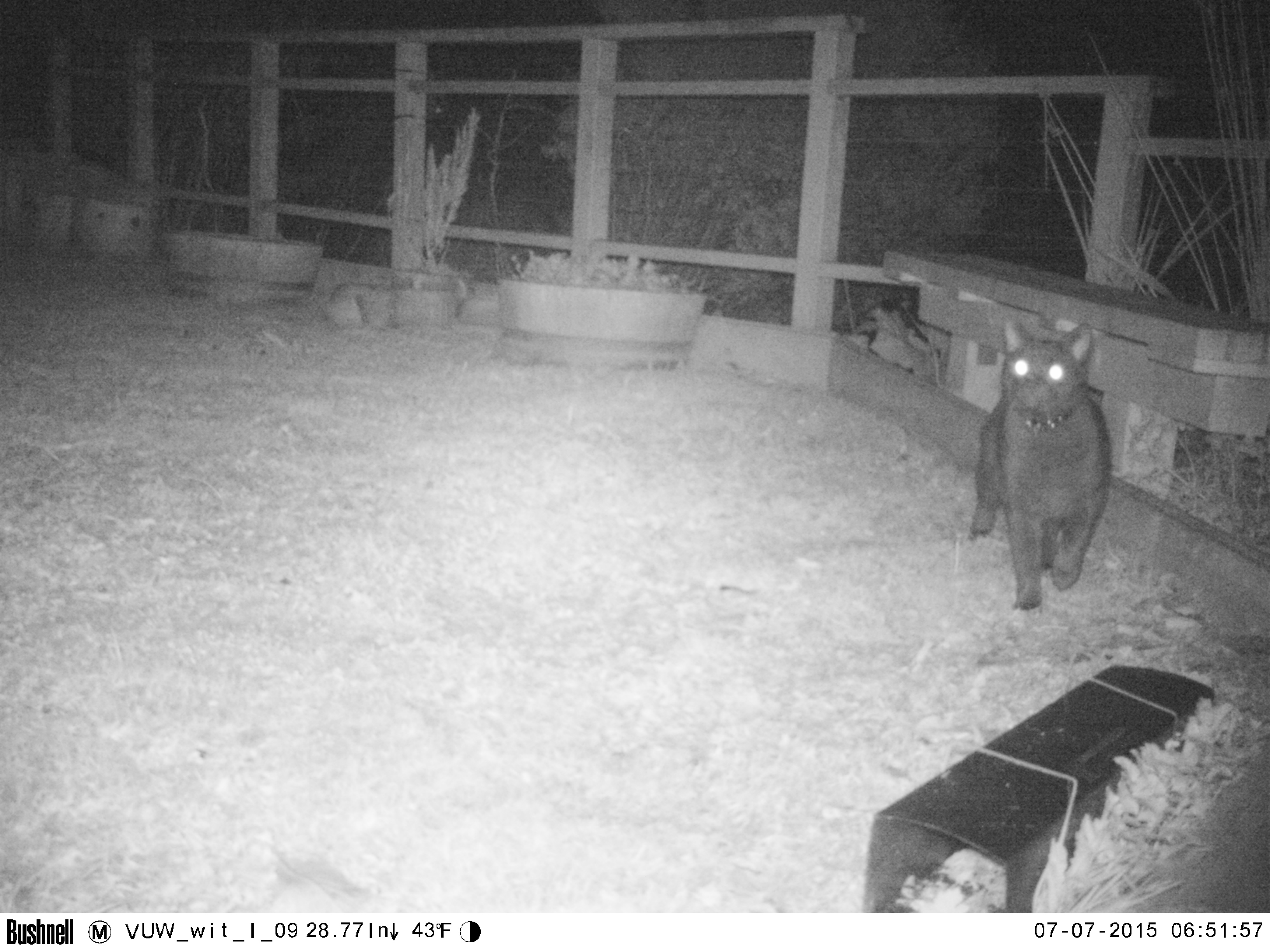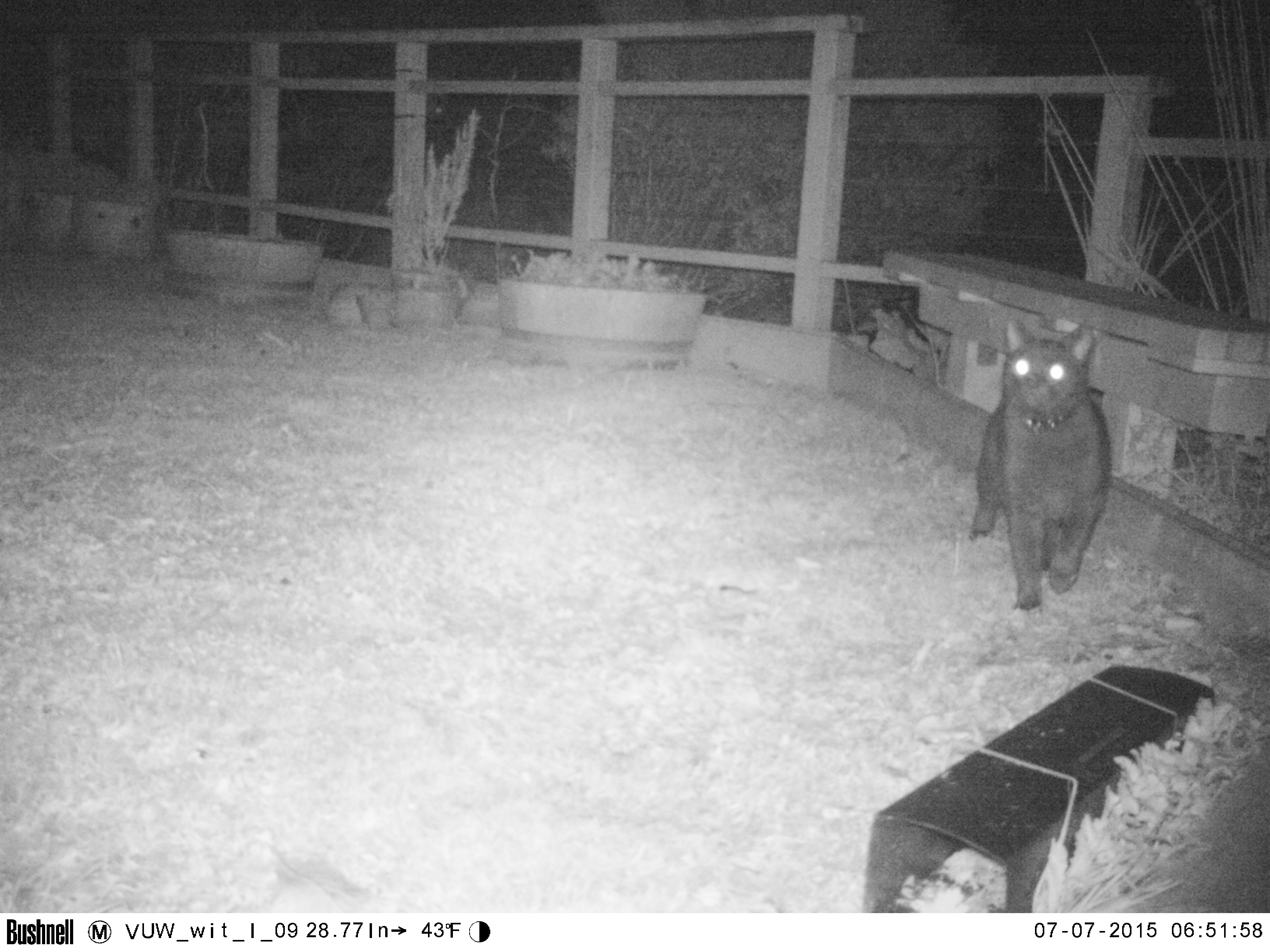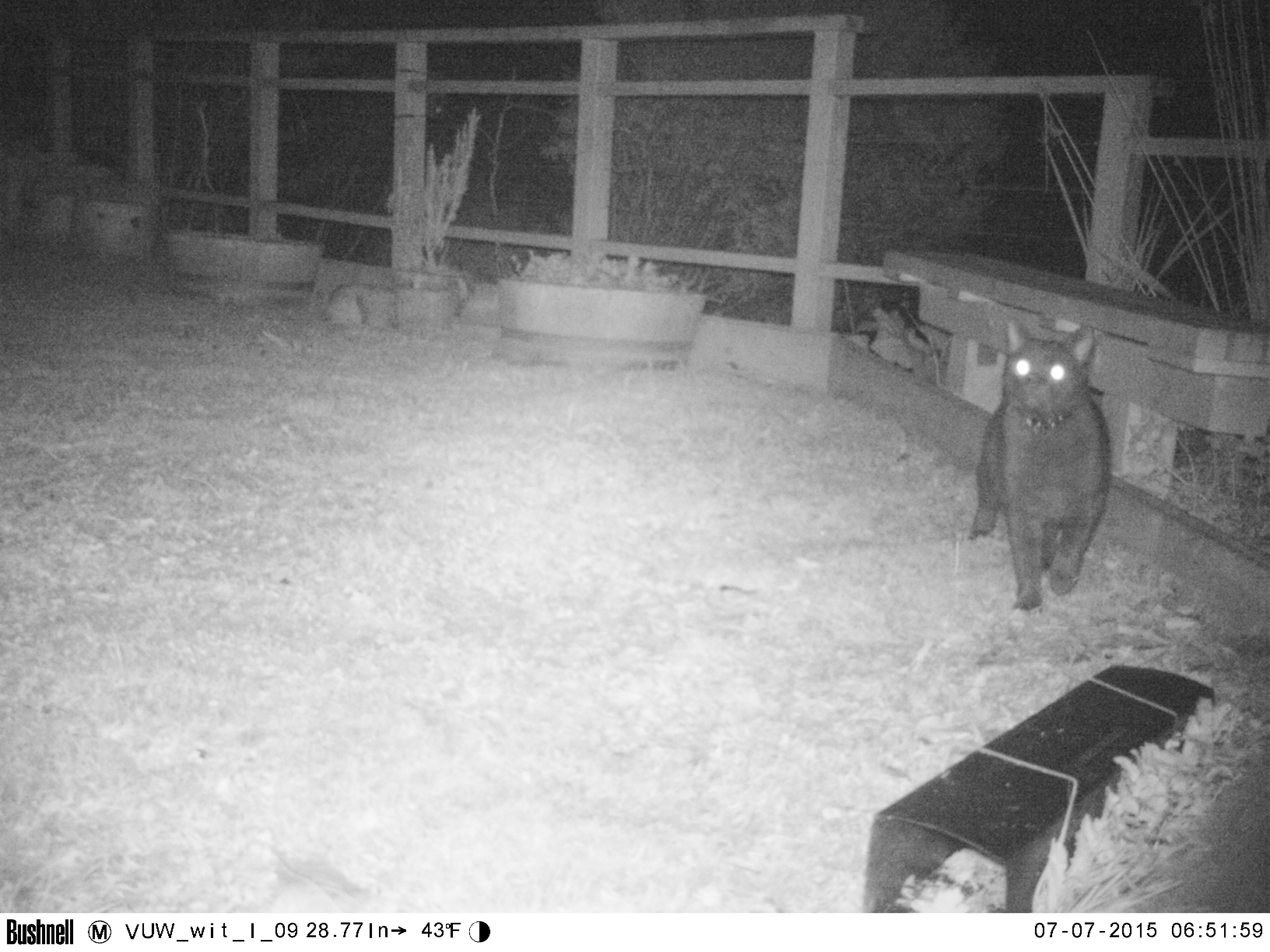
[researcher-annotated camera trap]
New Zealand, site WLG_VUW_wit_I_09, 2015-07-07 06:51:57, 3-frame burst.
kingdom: Animalia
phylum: Chordata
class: Mammalia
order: Carnivora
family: Felidae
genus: Felis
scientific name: Felis catus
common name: domestic cat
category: cat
Cat (domestic cat) (Felis catus).